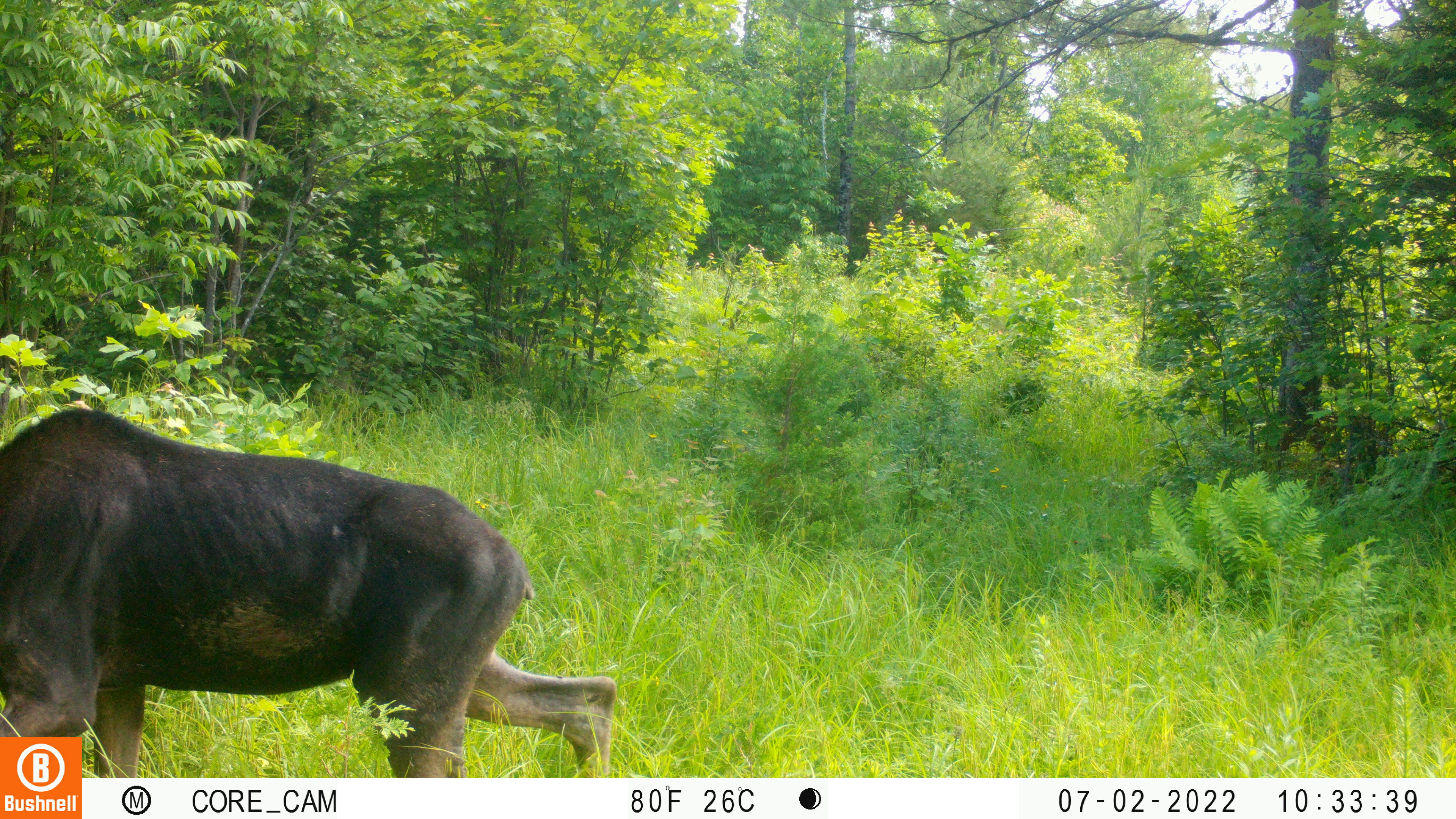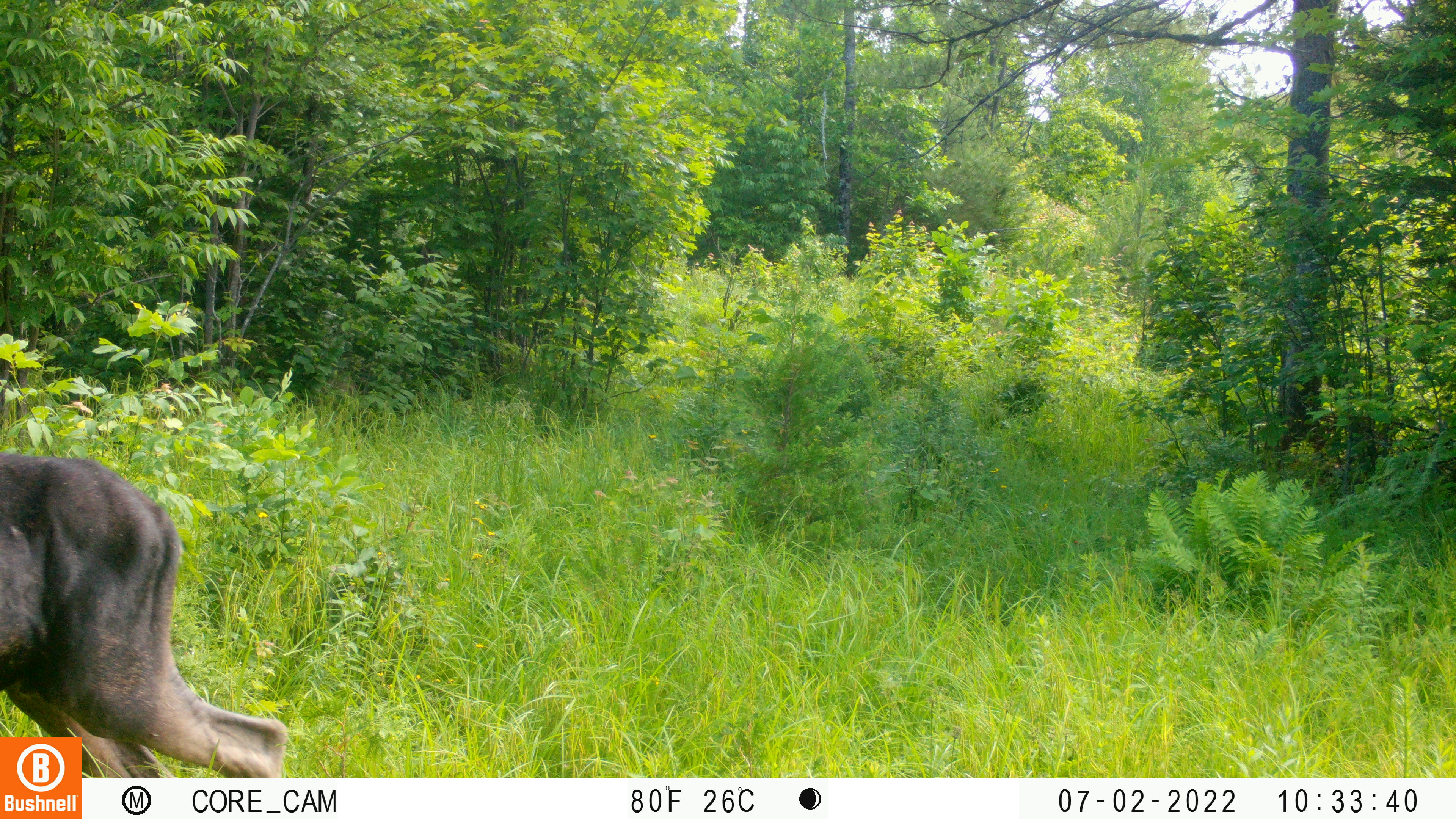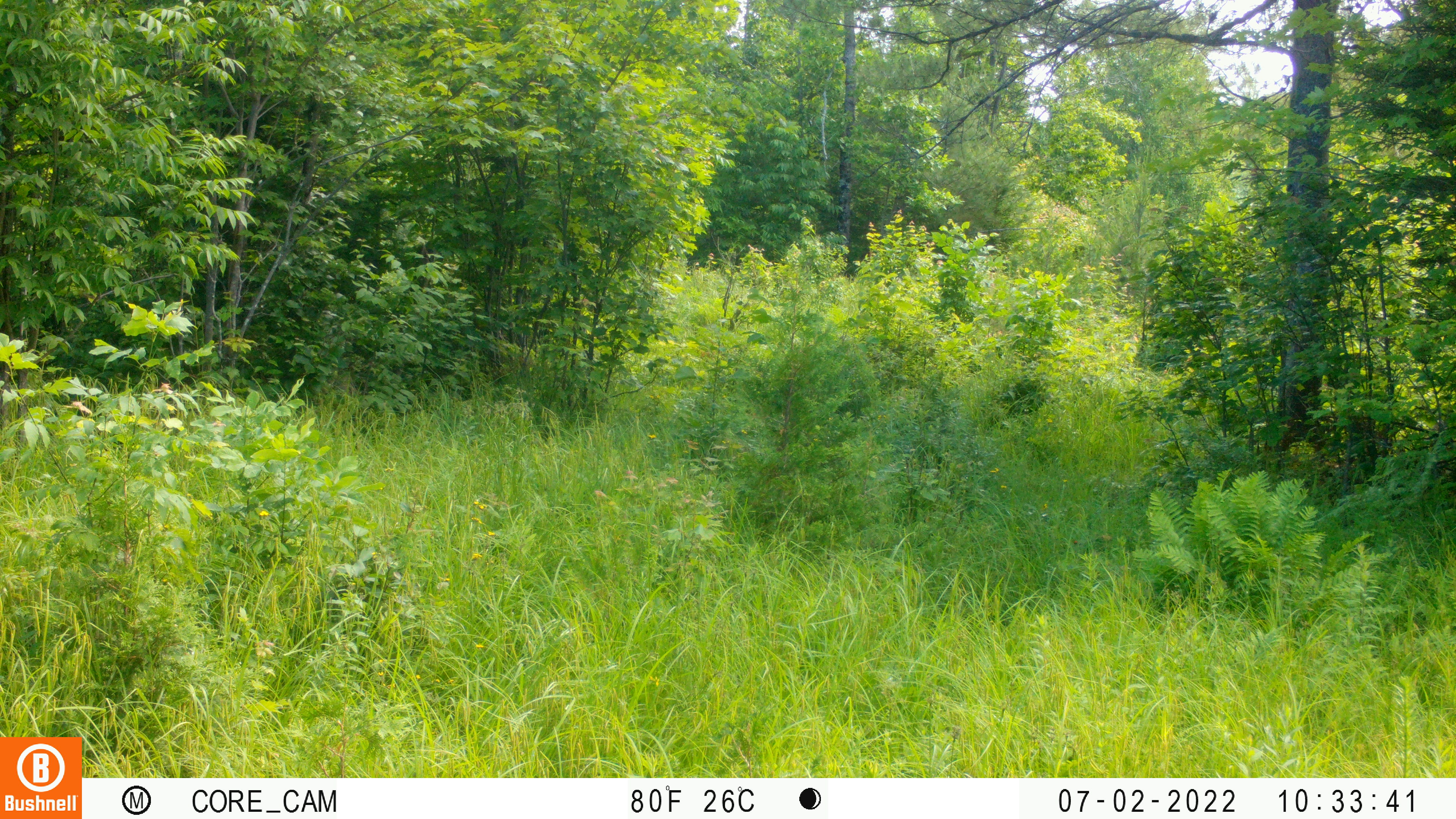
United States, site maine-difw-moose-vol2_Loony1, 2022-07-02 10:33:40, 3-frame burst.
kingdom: Animalia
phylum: Chordata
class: Mammalia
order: Artiodactyla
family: Cervidae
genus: Alces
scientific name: Alces alces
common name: moose